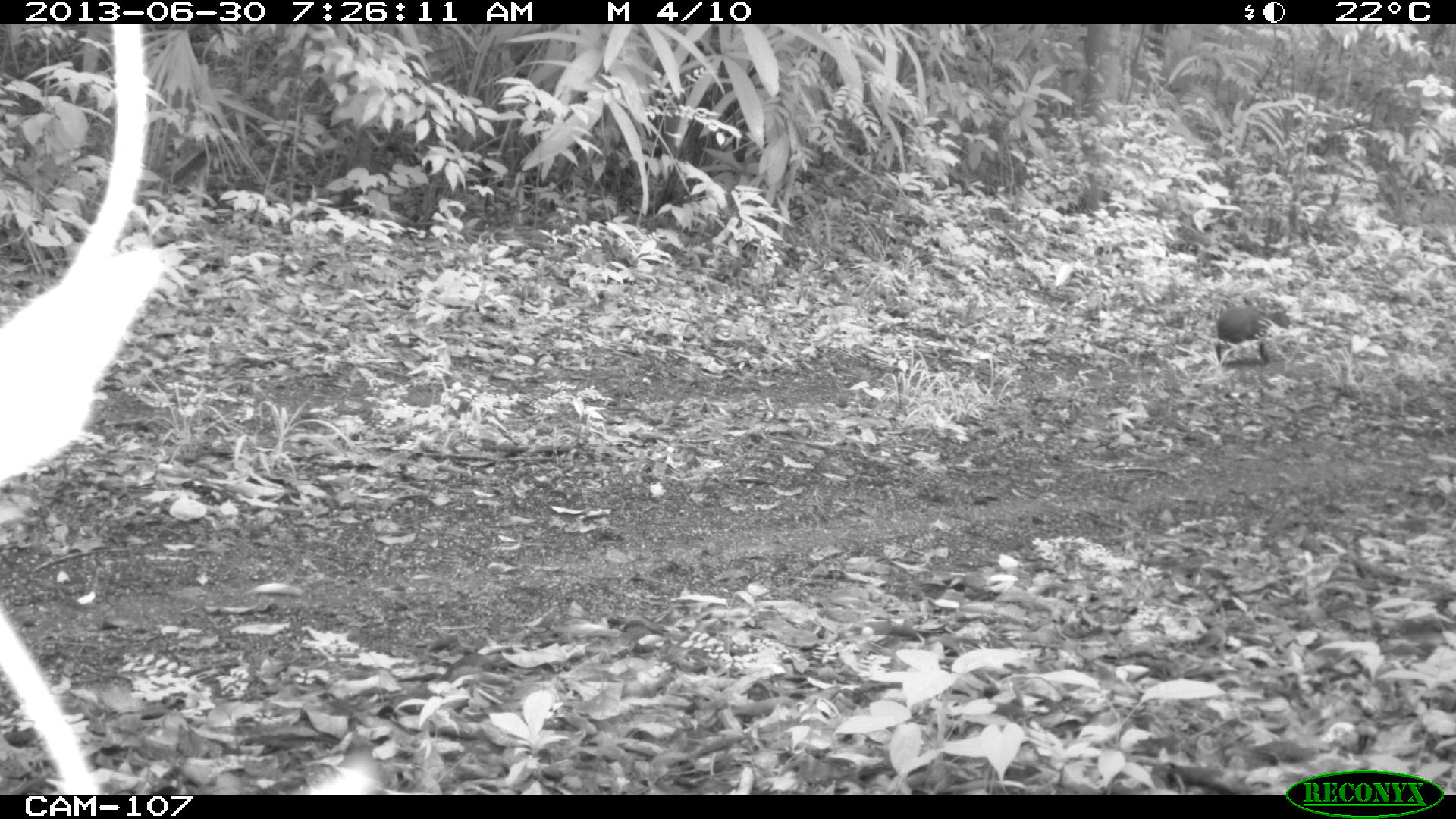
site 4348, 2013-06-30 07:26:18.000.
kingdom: Animalia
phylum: Chordata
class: Mammalia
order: Rodentia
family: Dasyproctidae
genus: Dasyprocta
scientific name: Dasyprocta punctata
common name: central american agouti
Dasyprocta punctata (central american agouti), count 1.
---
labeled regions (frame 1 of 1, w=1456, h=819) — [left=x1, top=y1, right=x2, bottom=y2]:
dasyprocta punctata: [left=1214, top=301, right=1292, bottom=365]